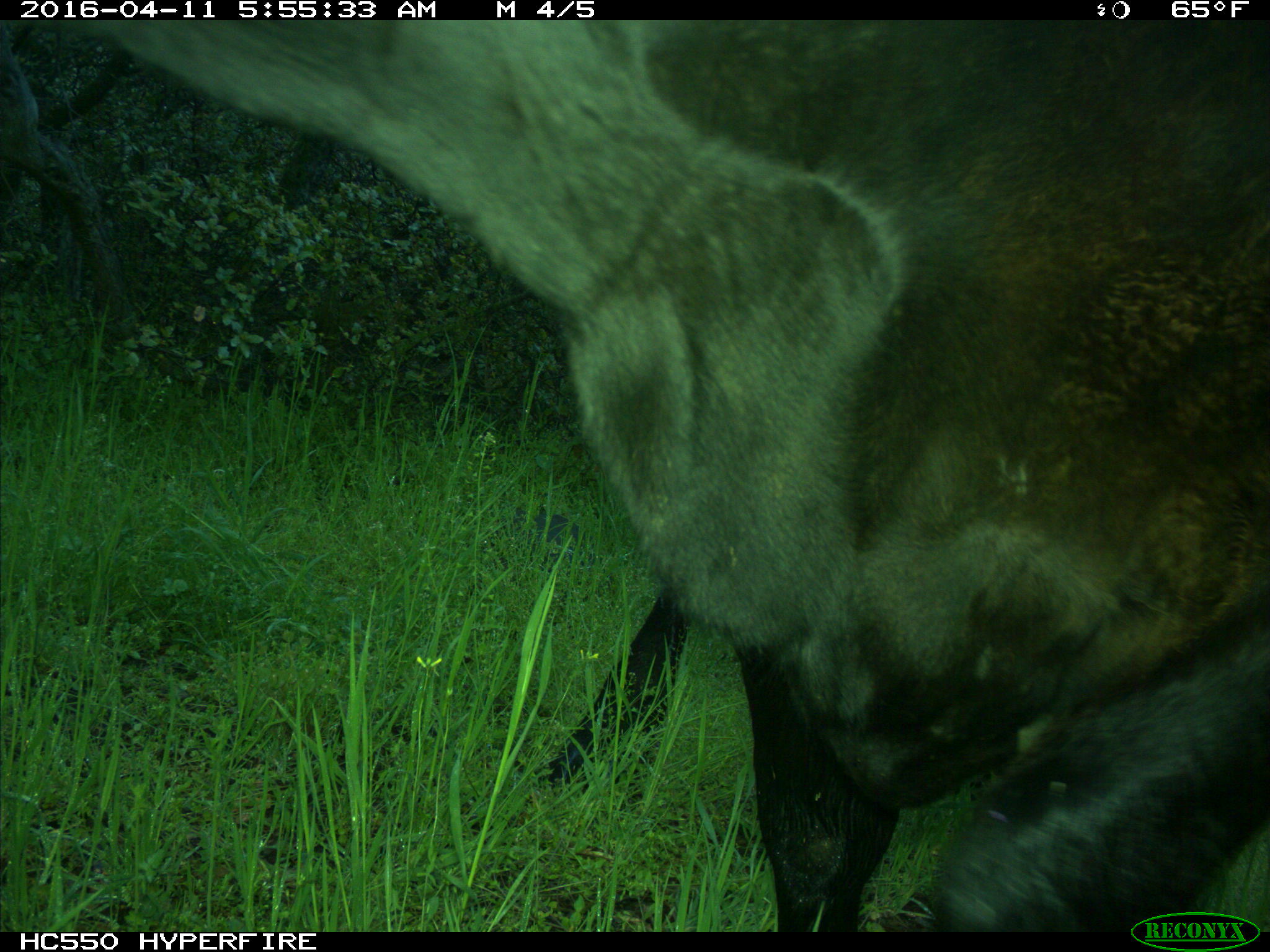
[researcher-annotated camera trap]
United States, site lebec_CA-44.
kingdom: Animalia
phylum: Chordata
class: Mammalia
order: Artiodactyla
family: Bovidae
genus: Bos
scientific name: Bos taurus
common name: domestic cow